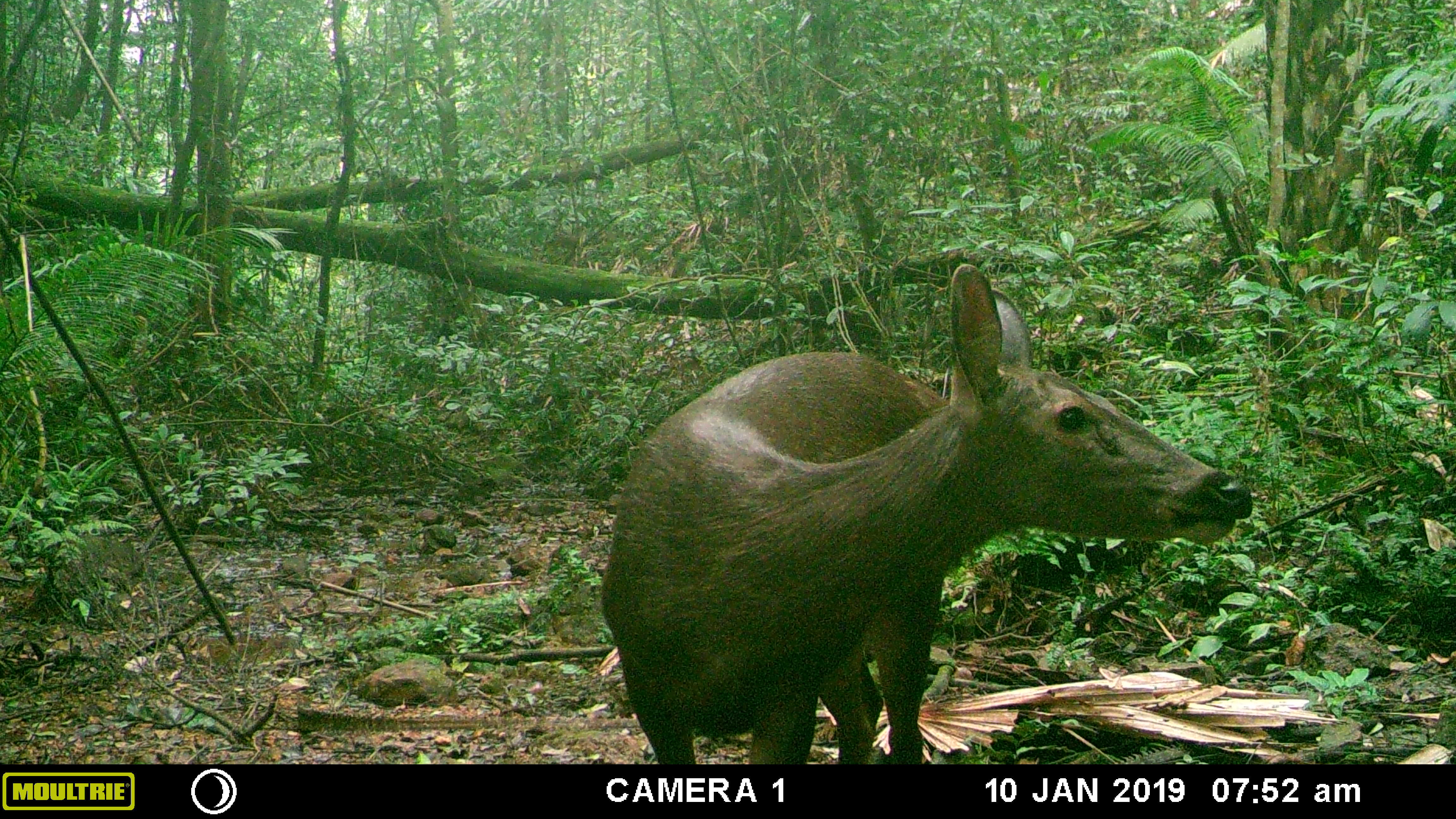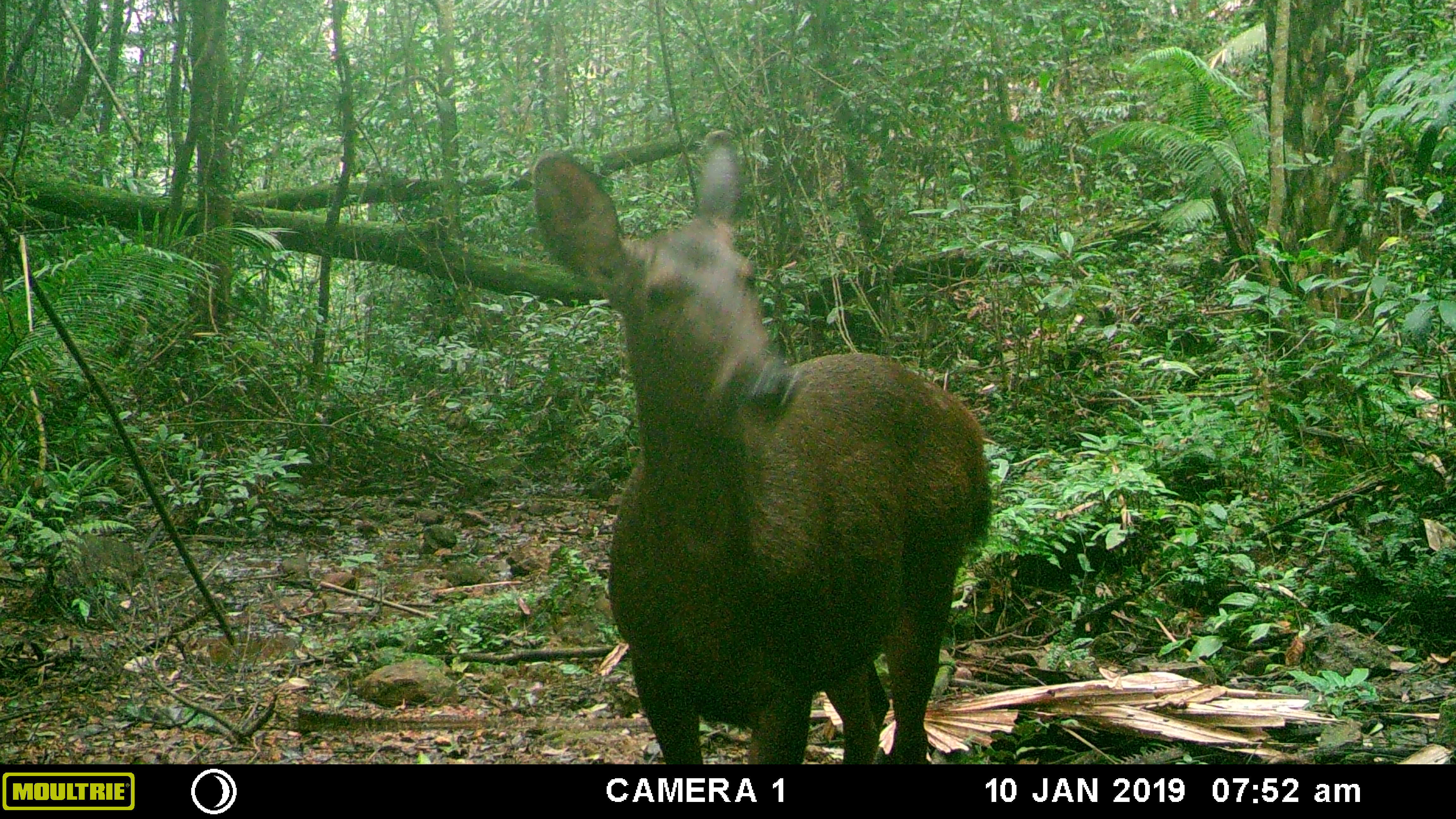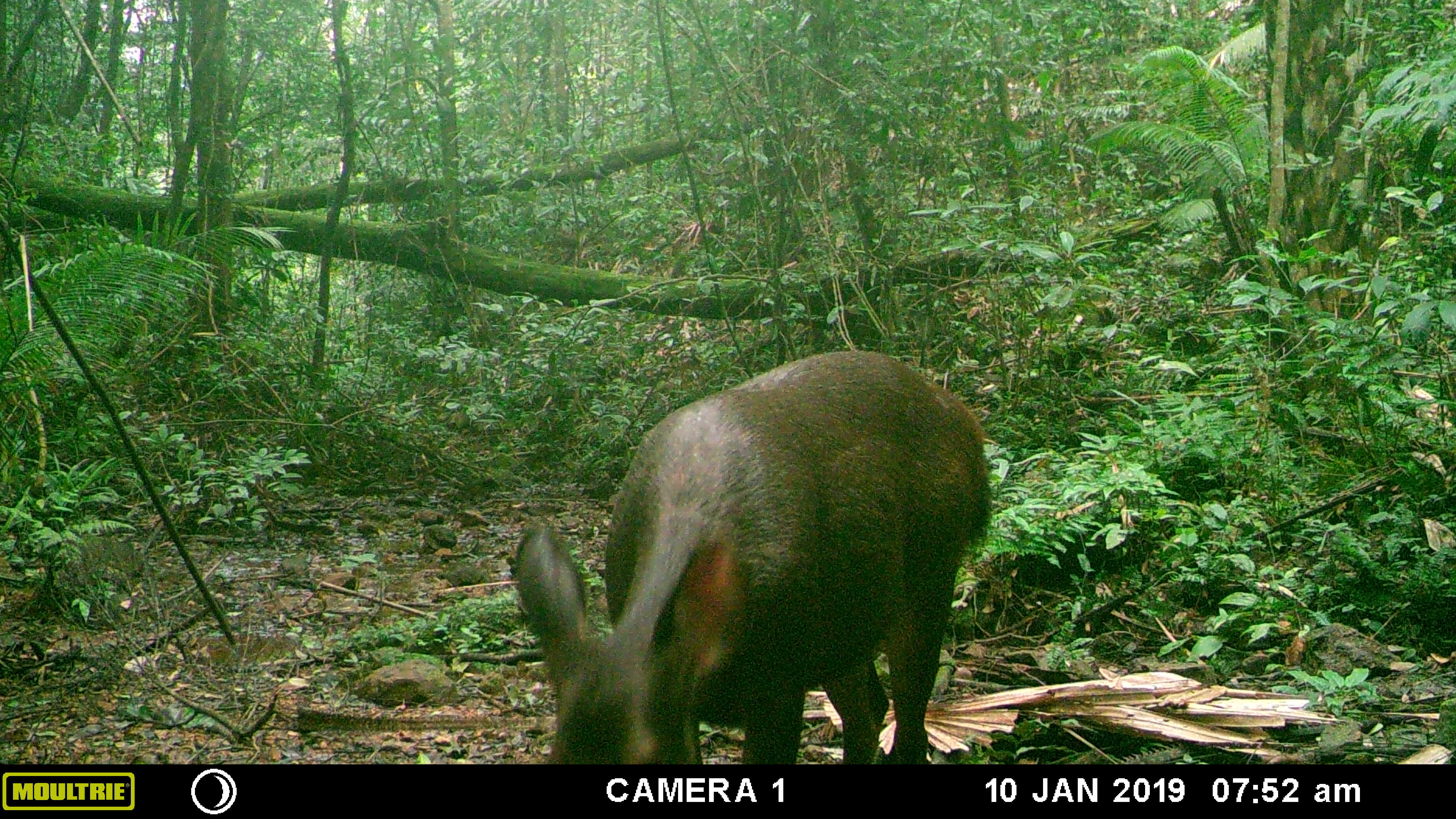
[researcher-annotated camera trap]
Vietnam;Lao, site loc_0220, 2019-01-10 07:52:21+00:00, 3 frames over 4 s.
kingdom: Animalia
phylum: Chordata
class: Mammalia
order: Artiodactyla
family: Cervidae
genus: Rusa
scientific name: Rusa unicolor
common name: sambar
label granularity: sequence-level